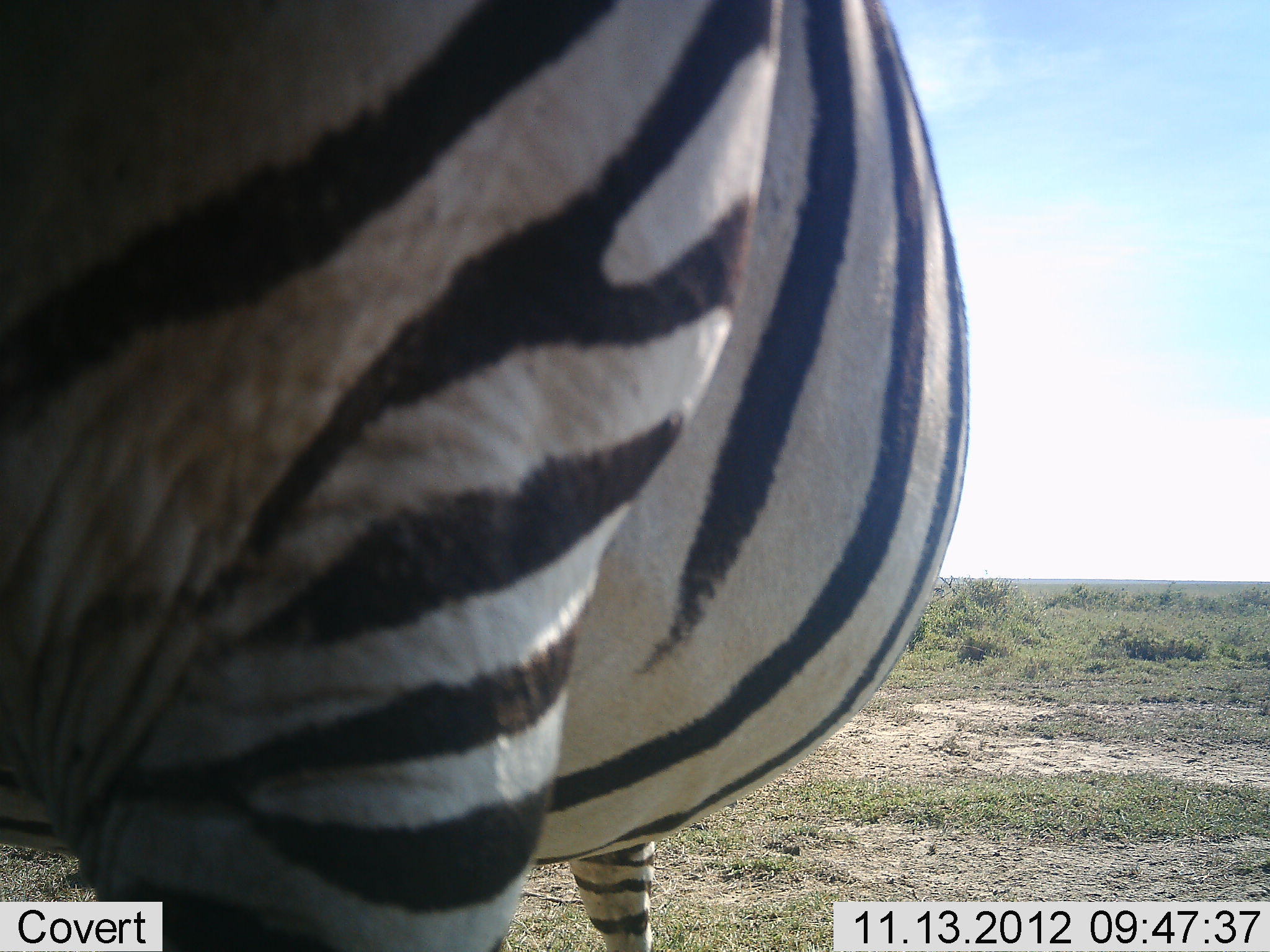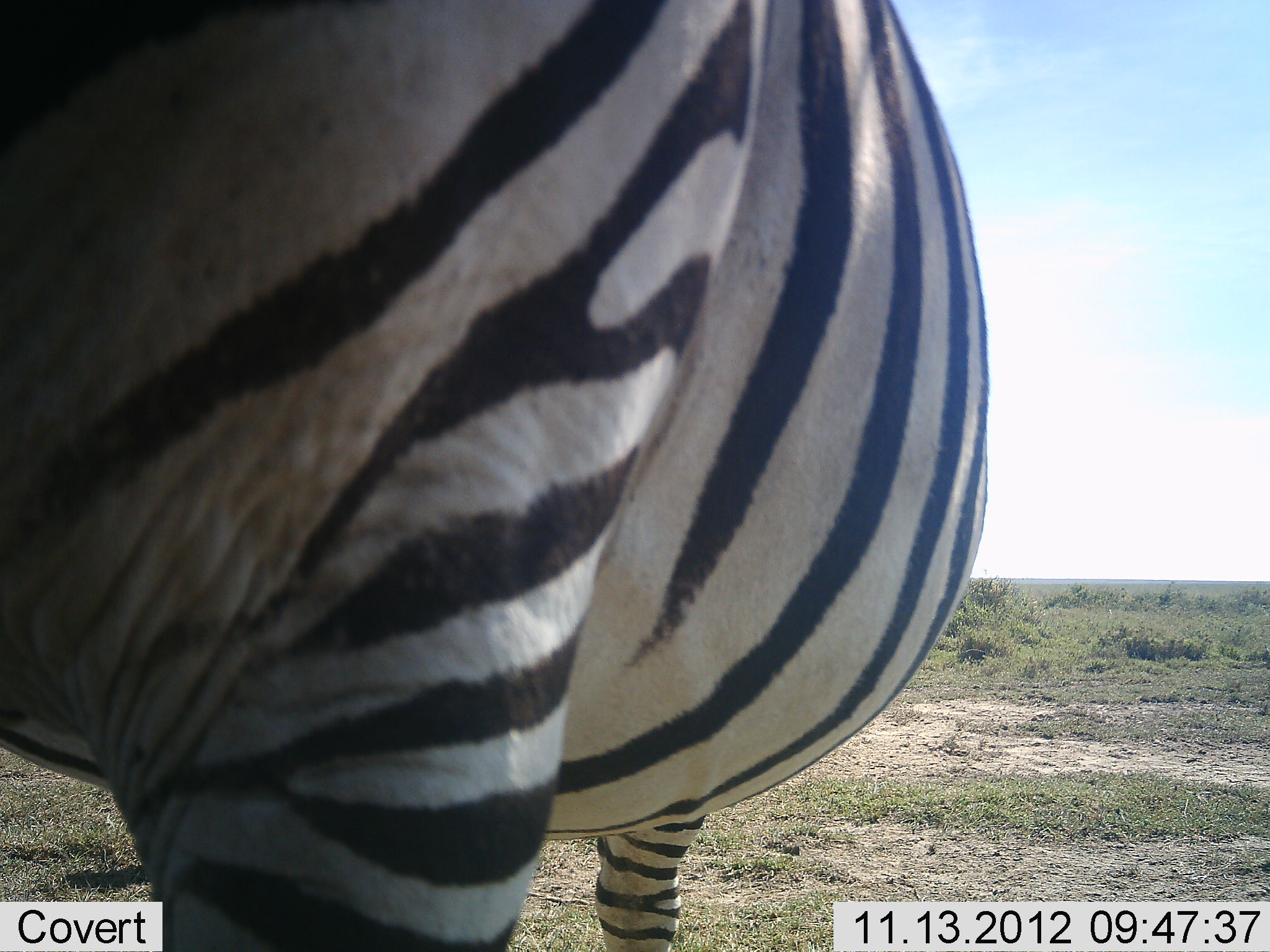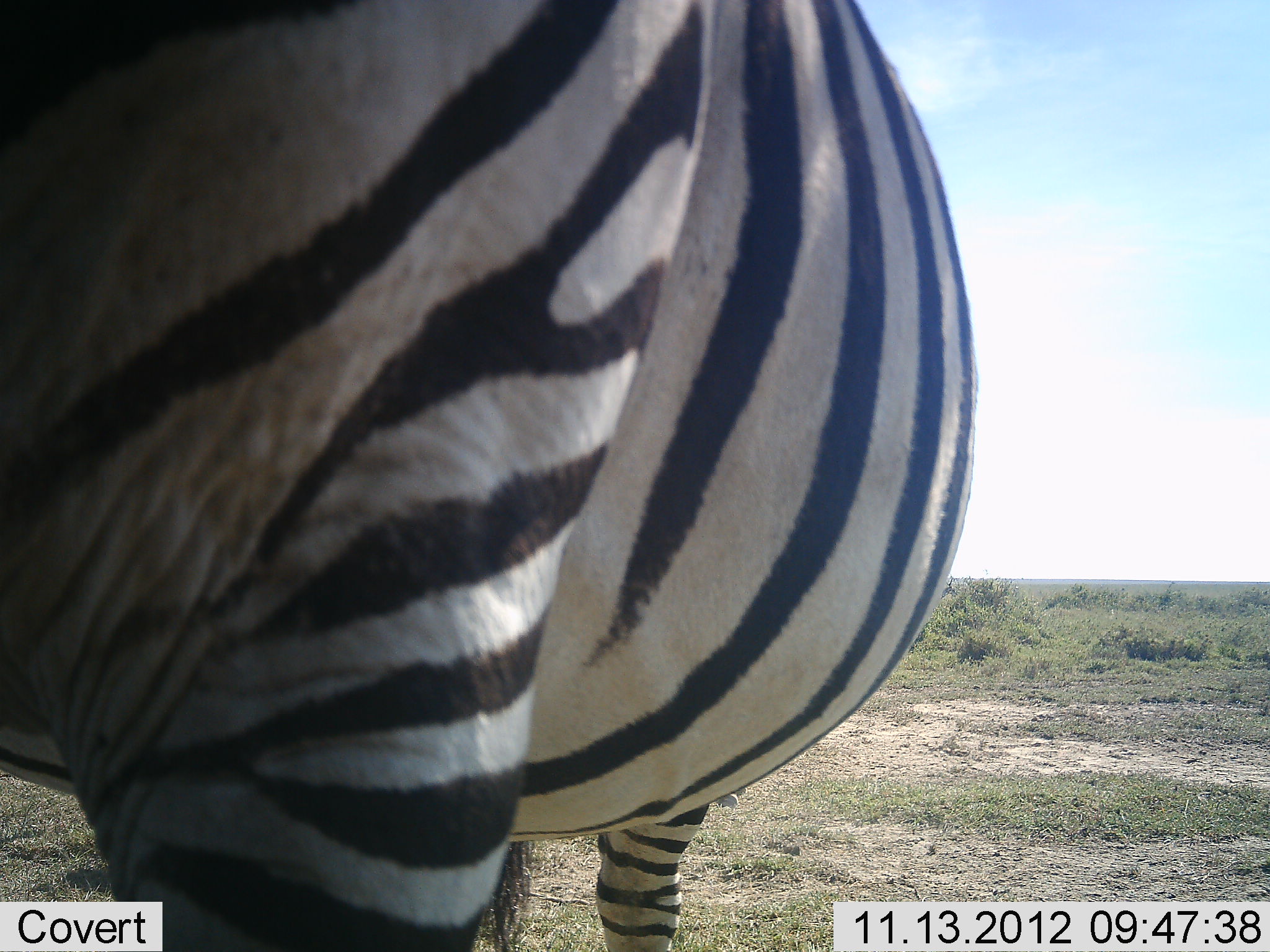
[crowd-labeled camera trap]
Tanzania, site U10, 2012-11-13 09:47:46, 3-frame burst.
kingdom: Animalia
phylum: Chordata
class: Mammalia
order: Perissodactyla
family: Equidae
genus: Equus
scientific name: Equus quagga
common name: plains zebra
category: zebra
Zebra (plains zebra) (Equus quagga), count 1. Behavior (volunteer vote fractions): standing 100%, resting 0%, moving 0%, interacting 0%. Young present (vote fraction): 0%. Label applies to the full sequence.